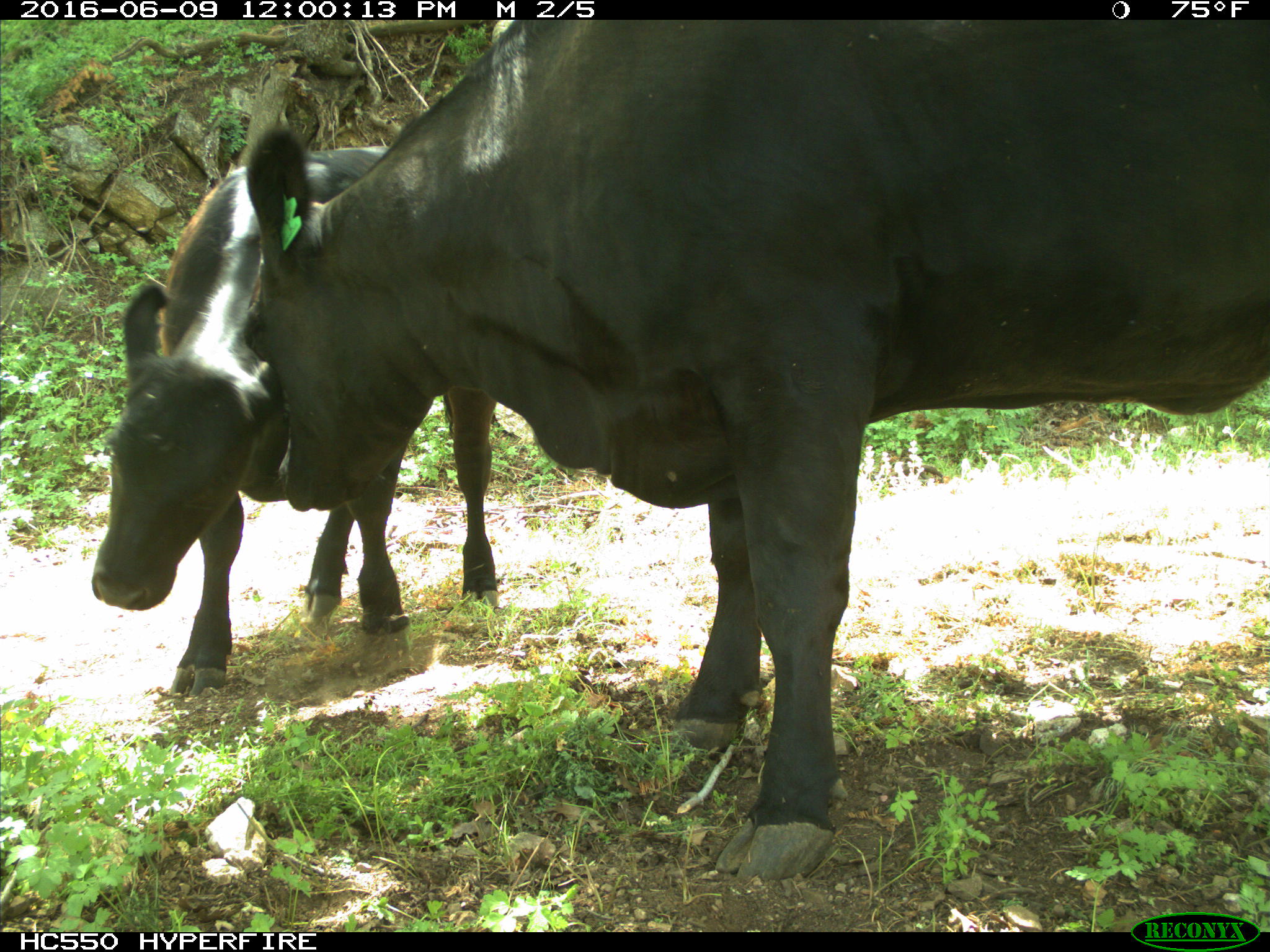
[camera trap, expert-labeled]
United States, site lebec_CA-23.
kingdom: Animalia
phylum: Chordata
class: Mammalia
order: Artiodactyla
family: Bovidae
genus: Bos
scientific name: Bos taurus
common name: domestic cow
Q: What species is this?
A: Bos taurus (domestic cow).